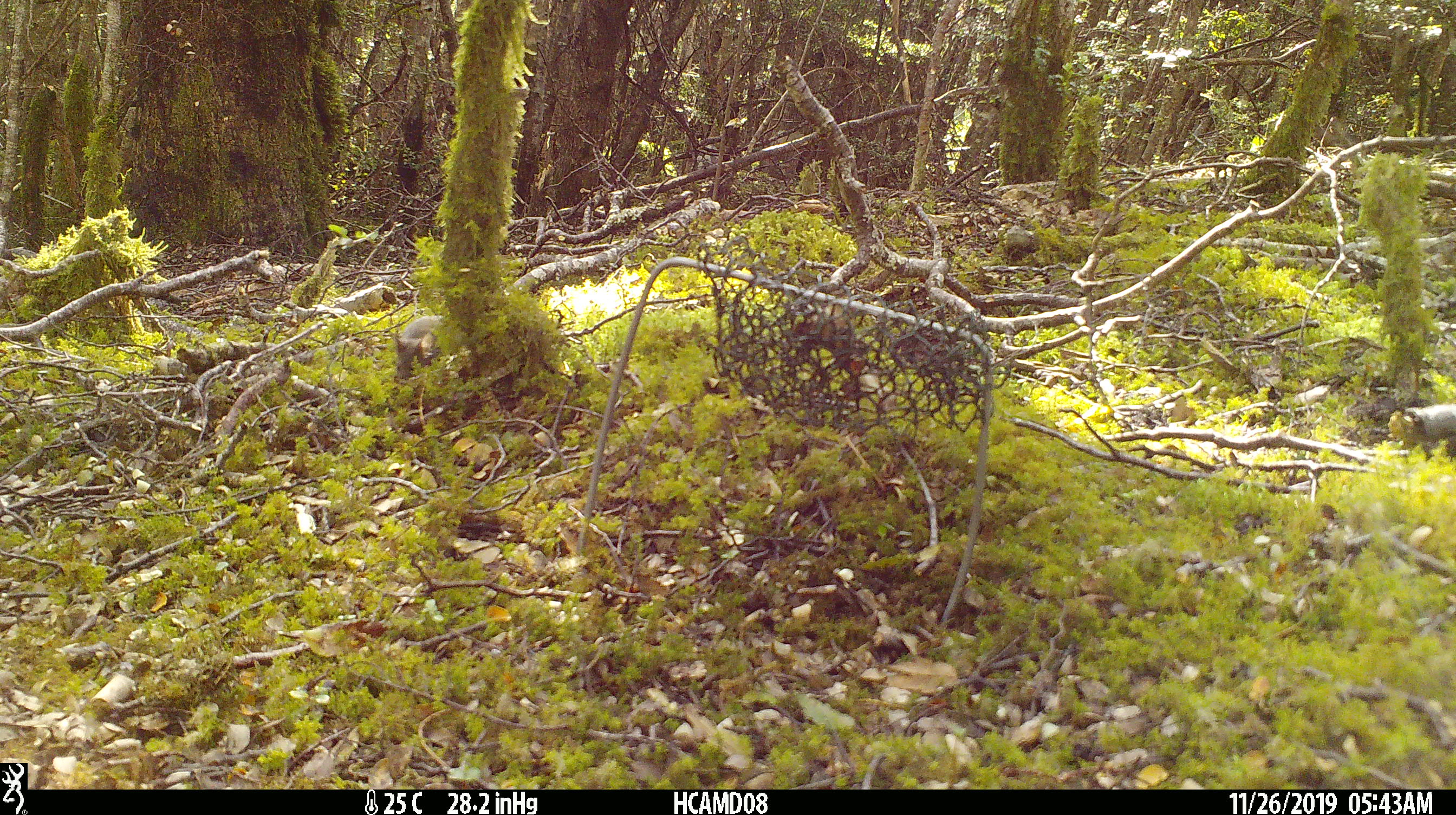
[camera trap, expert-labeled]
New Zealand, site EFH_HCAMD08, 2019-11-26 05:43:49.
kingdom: Animalia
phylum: Chordata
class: Mammalia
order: Rodentia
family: Muridae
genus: Mus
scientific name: Mus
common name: mouse